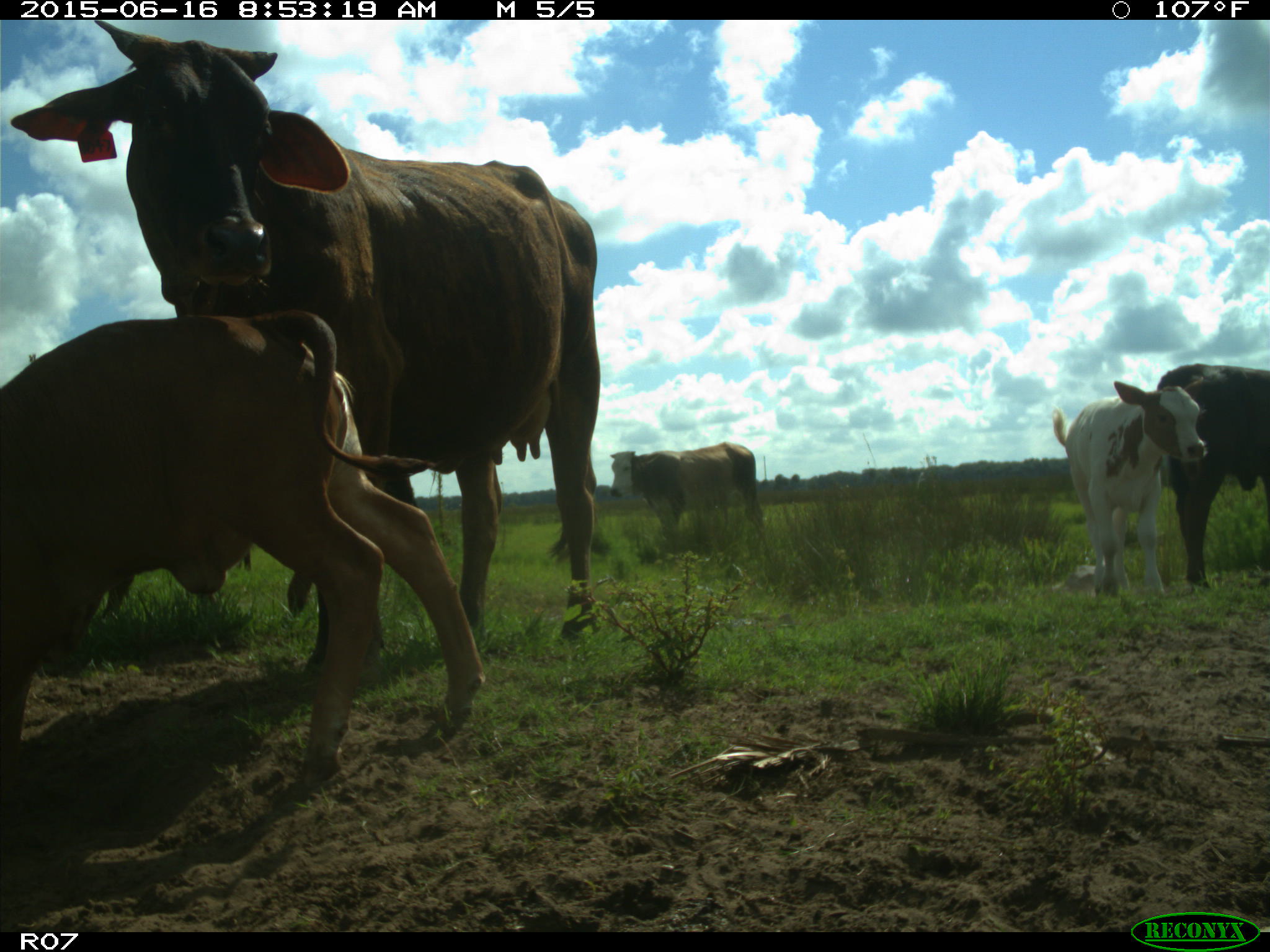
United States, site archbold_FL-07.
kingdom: Animalia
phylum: Chordata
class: Mammalia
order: Artiodactyla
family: Bovidae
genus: Bos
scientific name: Bos taurus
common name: domestic cow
Bos taurus (domestic cow).